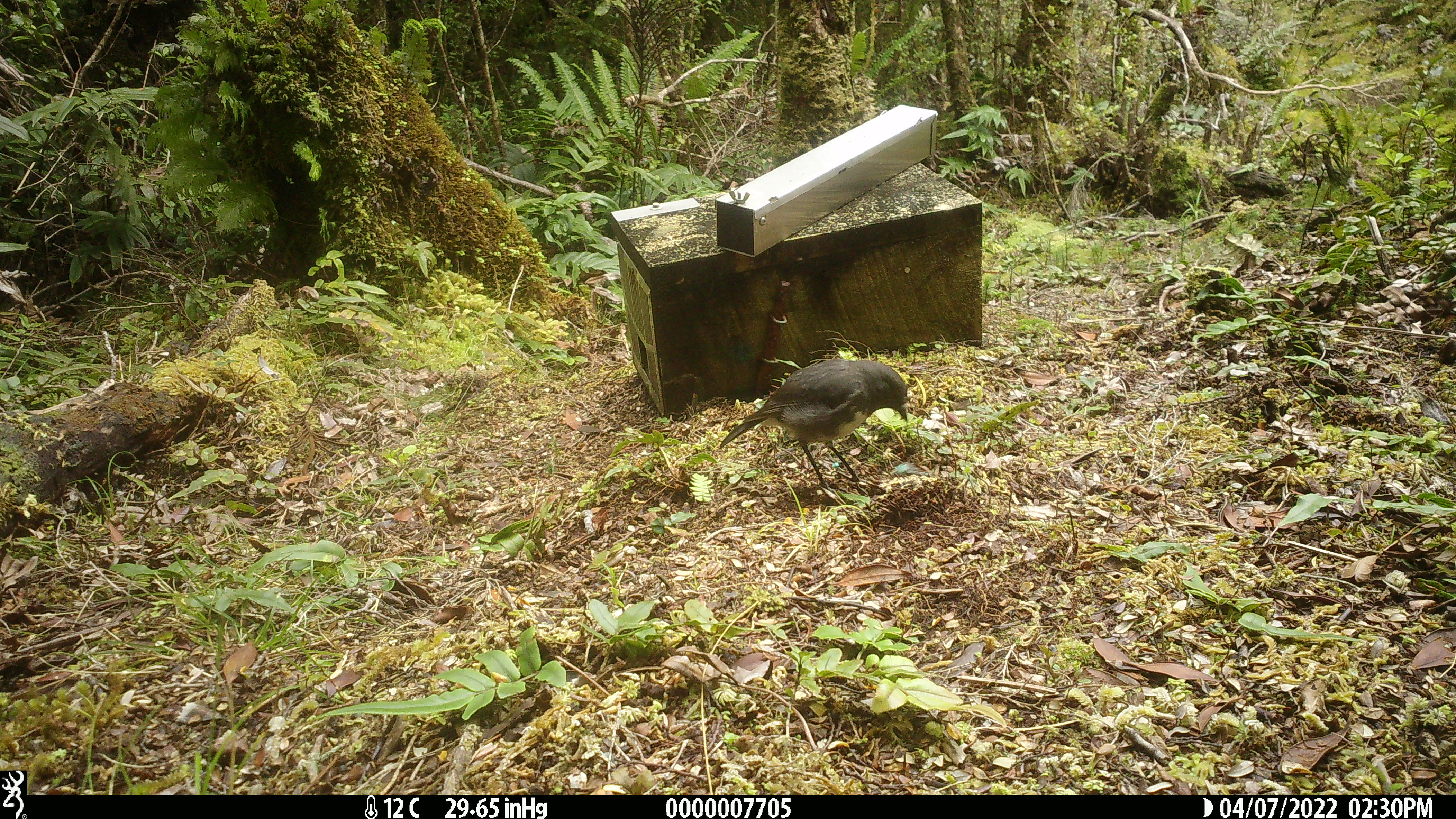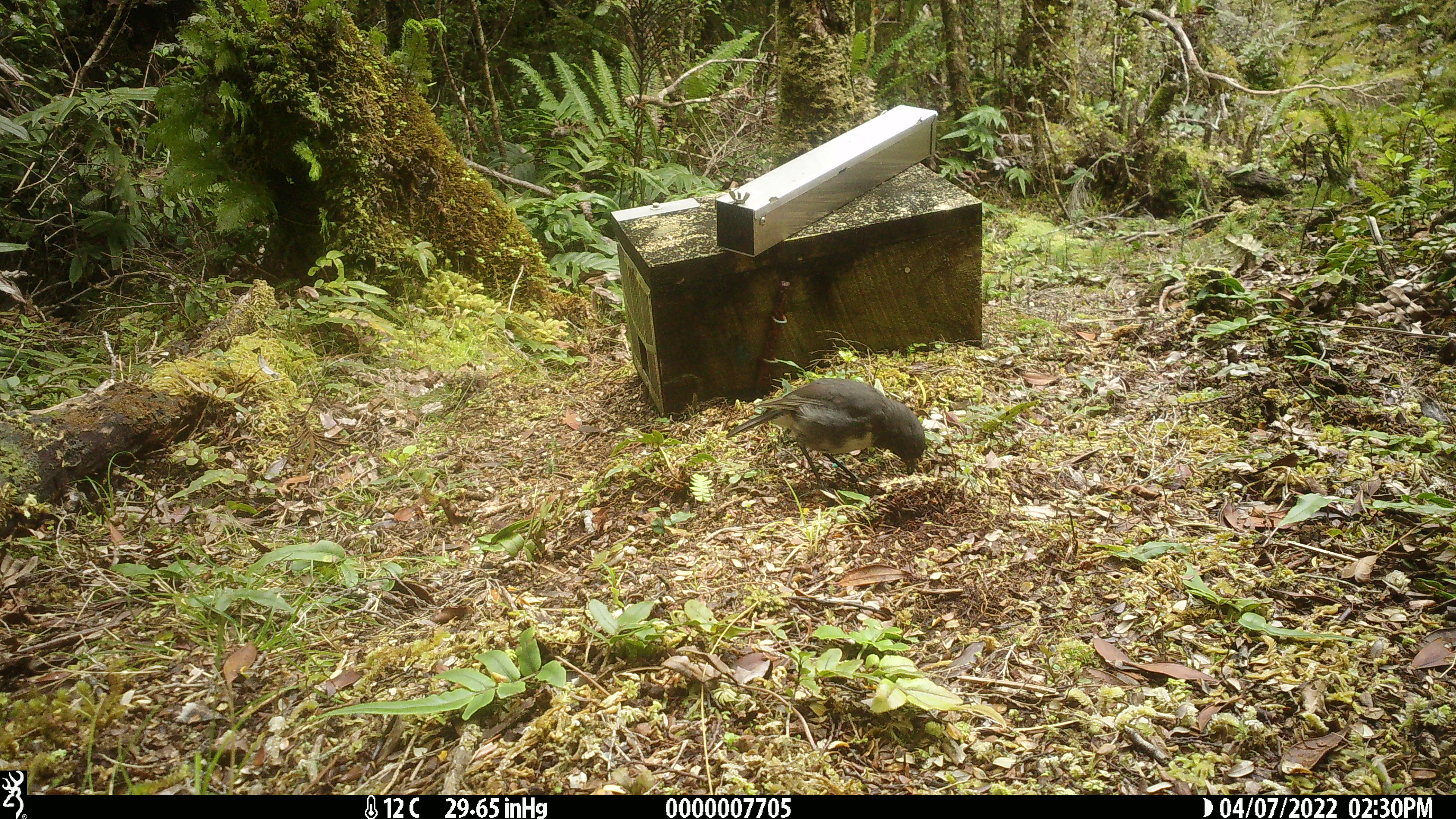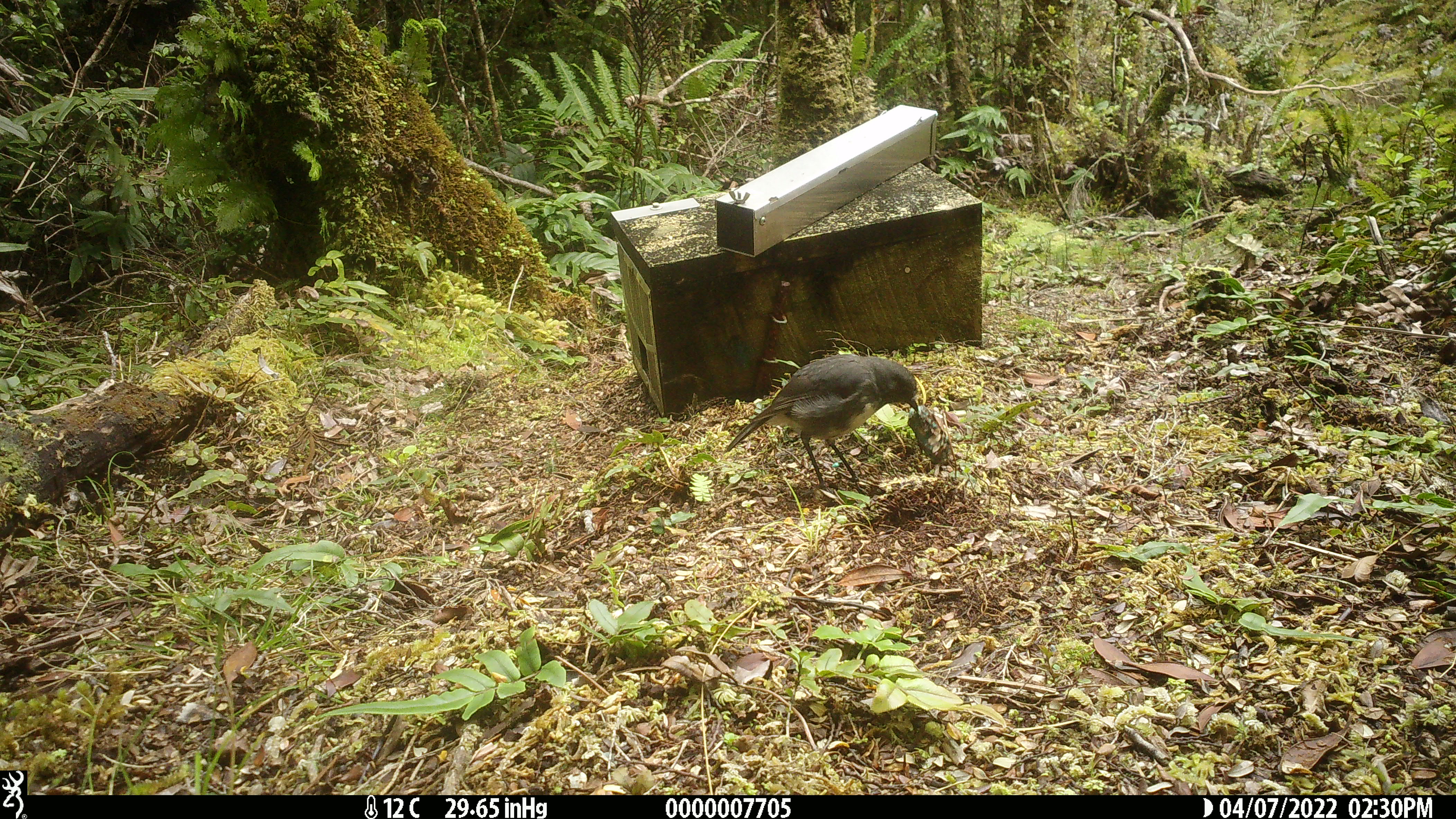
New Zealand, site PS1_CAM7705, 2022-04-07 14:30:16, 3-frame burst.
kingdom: Animalia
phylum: Chordata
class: Aves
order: Passeriformes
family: Petroicidae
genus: Petroica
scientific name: Petroica australis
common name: new zealand robin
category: robin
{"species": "robin (new zealand robin) (Petroica australis)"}